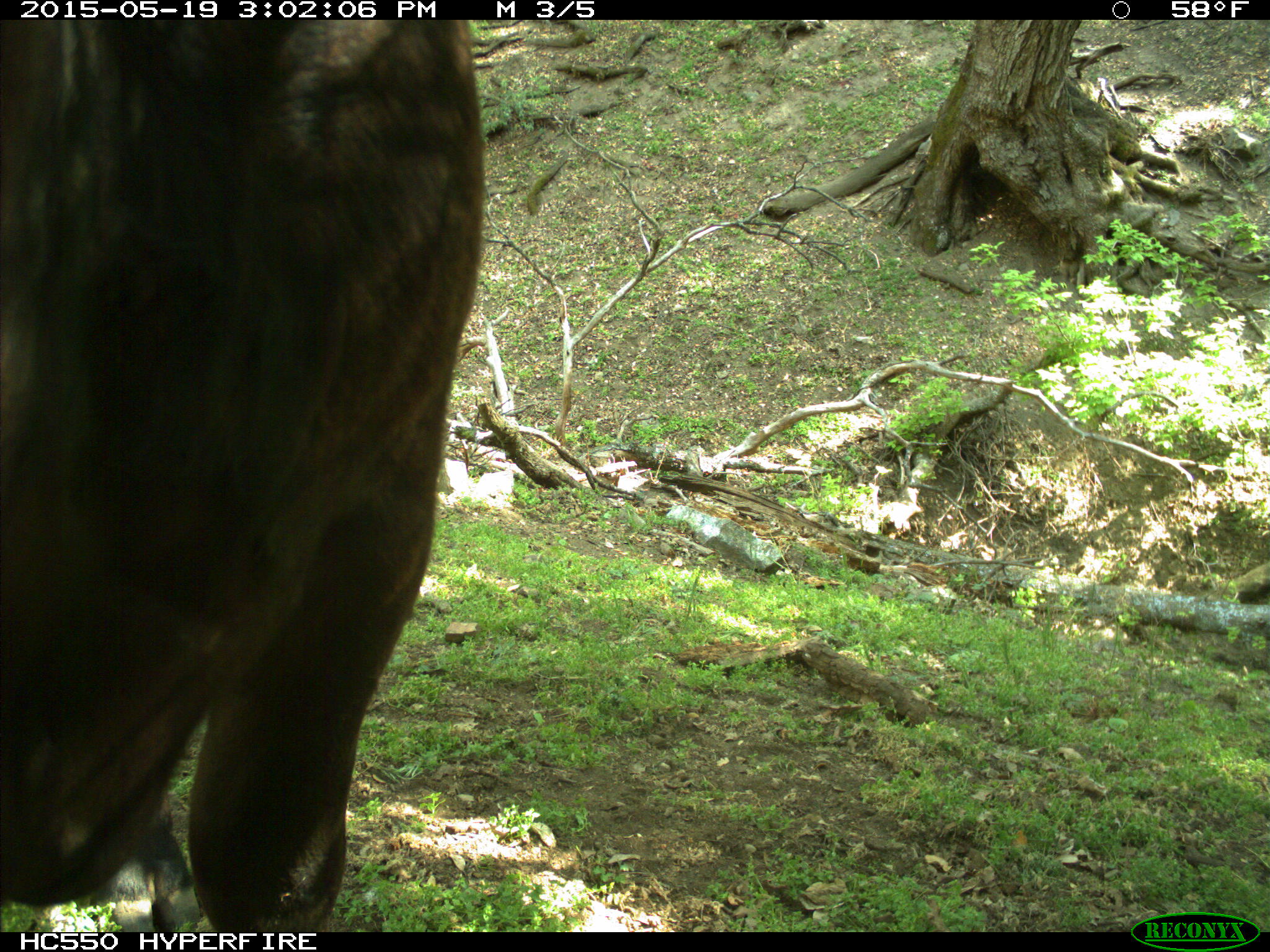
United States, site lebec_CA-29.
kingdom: Animalia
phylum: Chordata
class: Mammalia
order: Artiodactyla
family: Bovidae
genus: Bos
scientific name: Bos taurus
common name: domestic cow